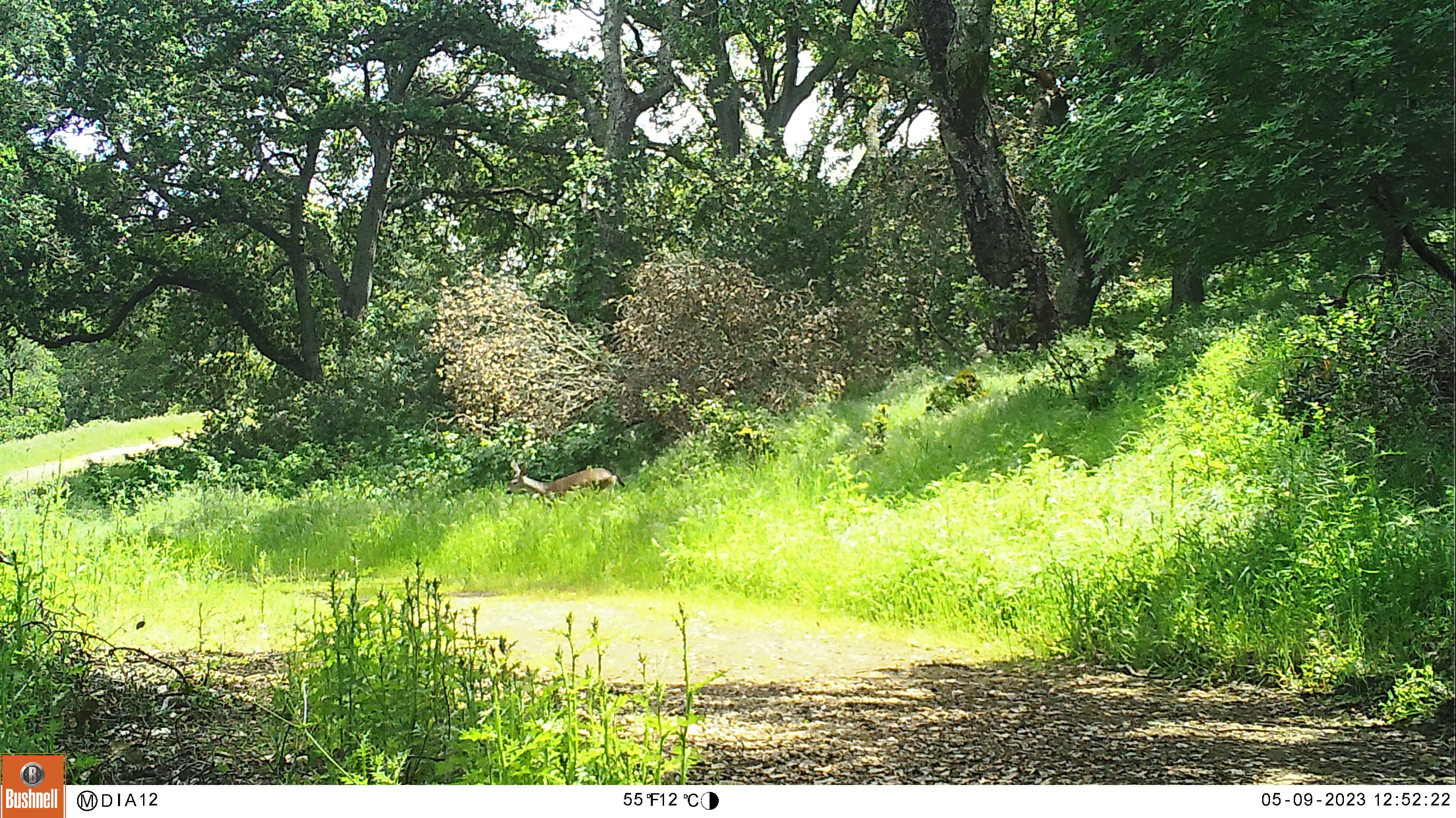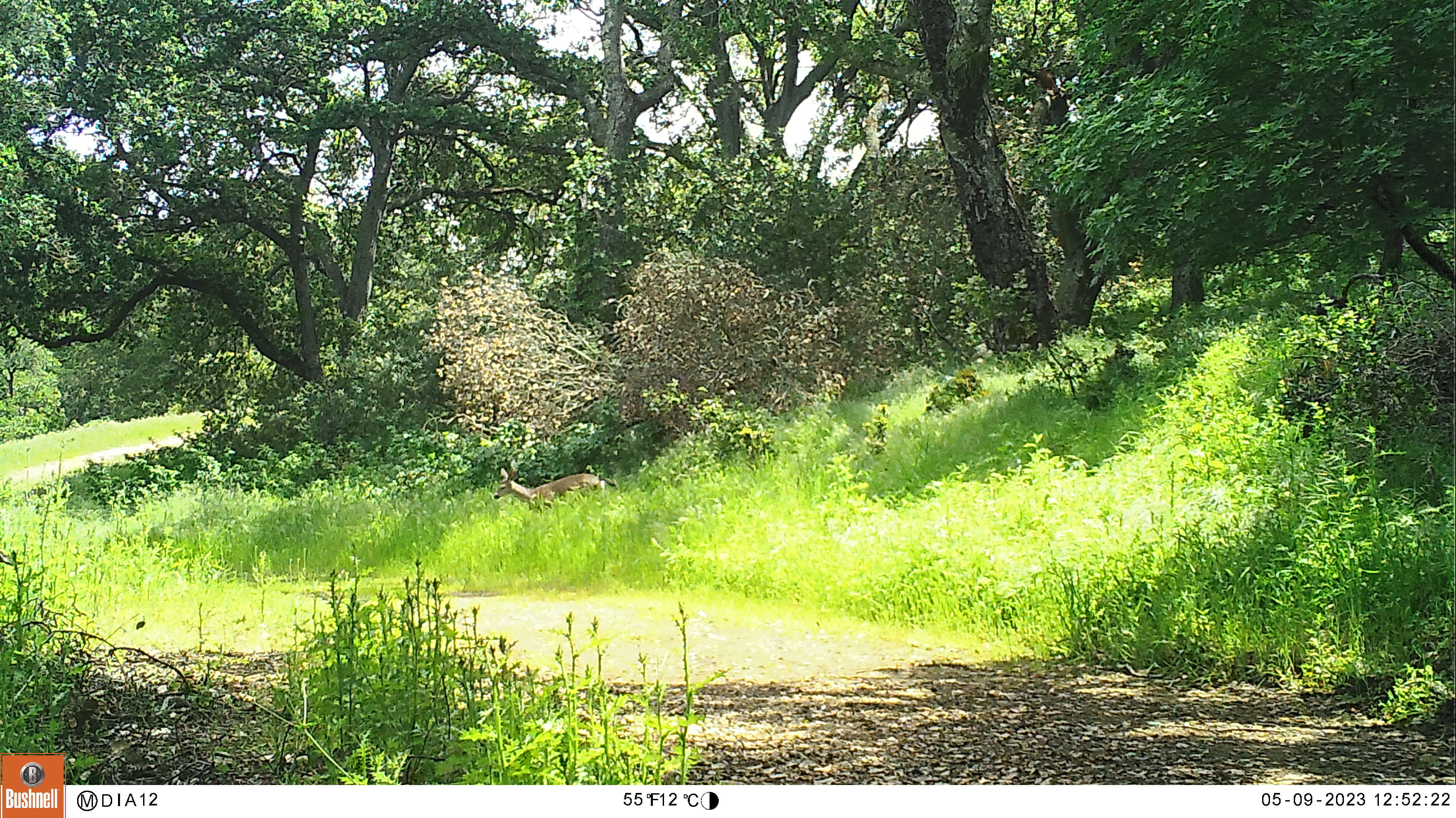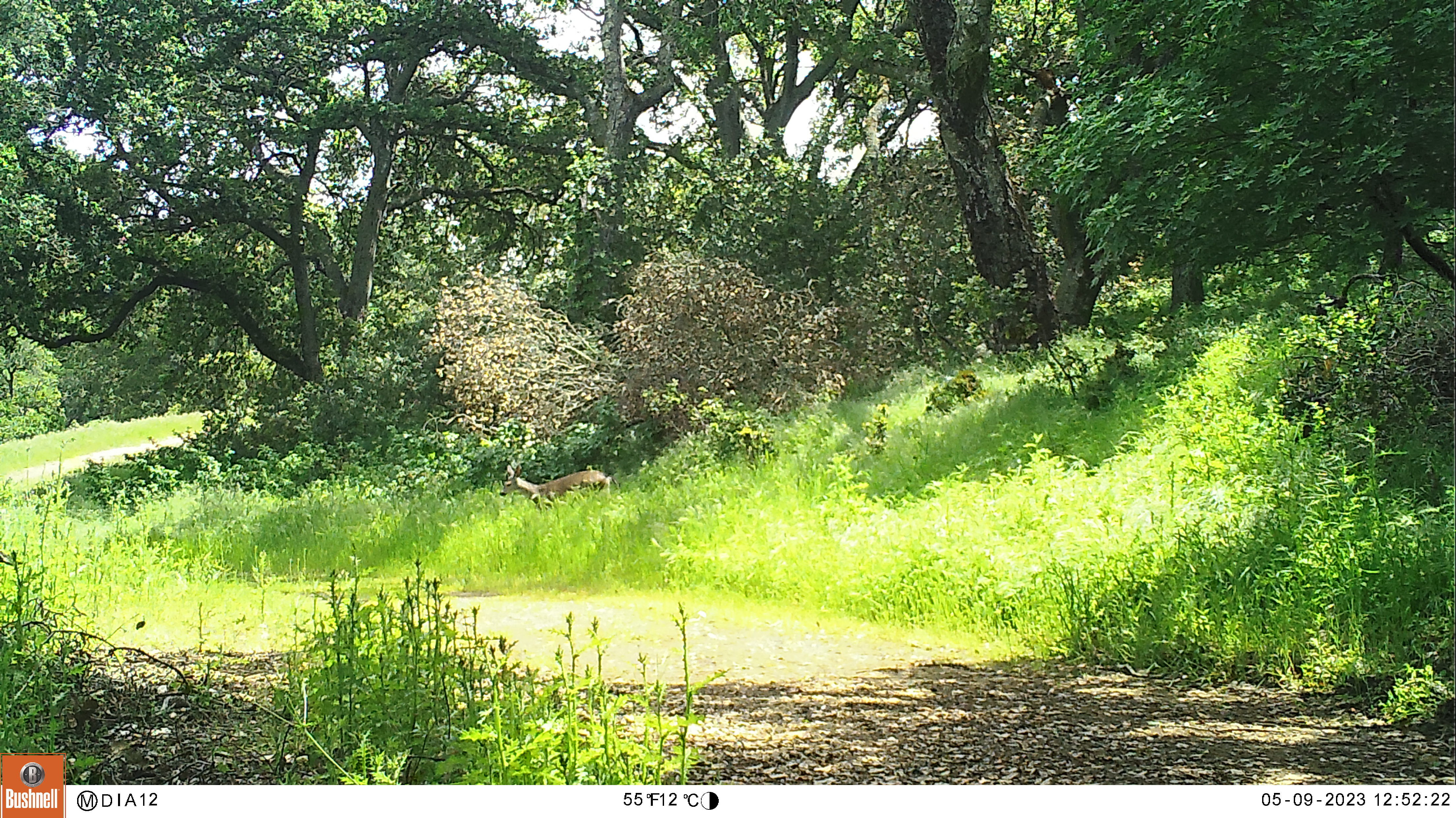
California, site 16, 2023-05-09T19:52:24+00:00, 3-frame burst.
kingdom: Animalia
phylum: Chordata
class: Mammalia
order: Artiodactyla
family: Cervidae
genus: Odocoileus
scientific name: Odocoileus hemionus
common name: mule deer